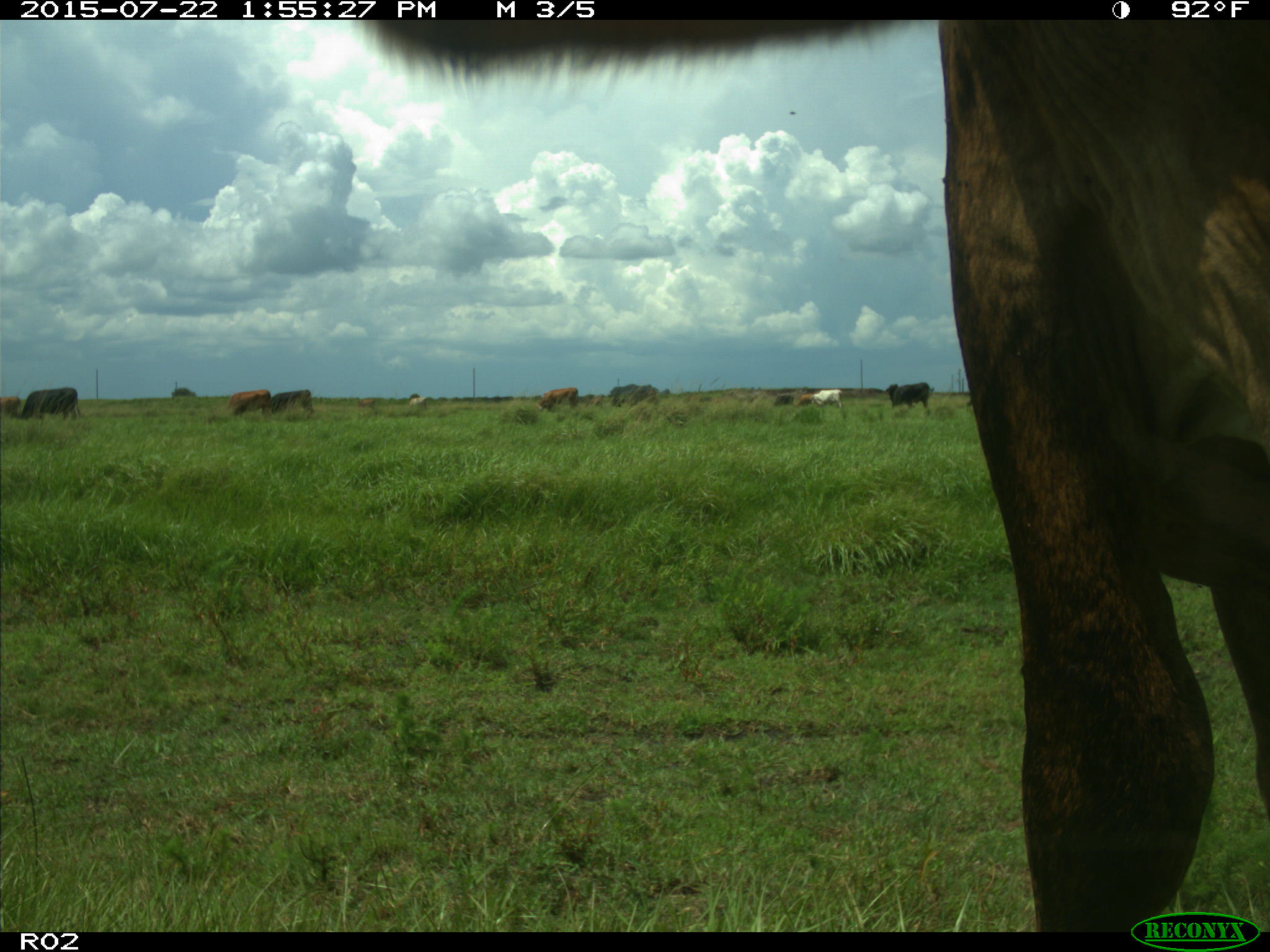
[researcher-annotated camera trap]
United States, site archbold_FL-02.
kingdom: Animalia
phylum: Chordata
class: Mammalia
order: Artiodactyla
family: Bovidae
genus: Bos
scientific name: Bos taurus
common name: domestic cow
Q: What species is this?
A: Bos taurus (domestic cow).